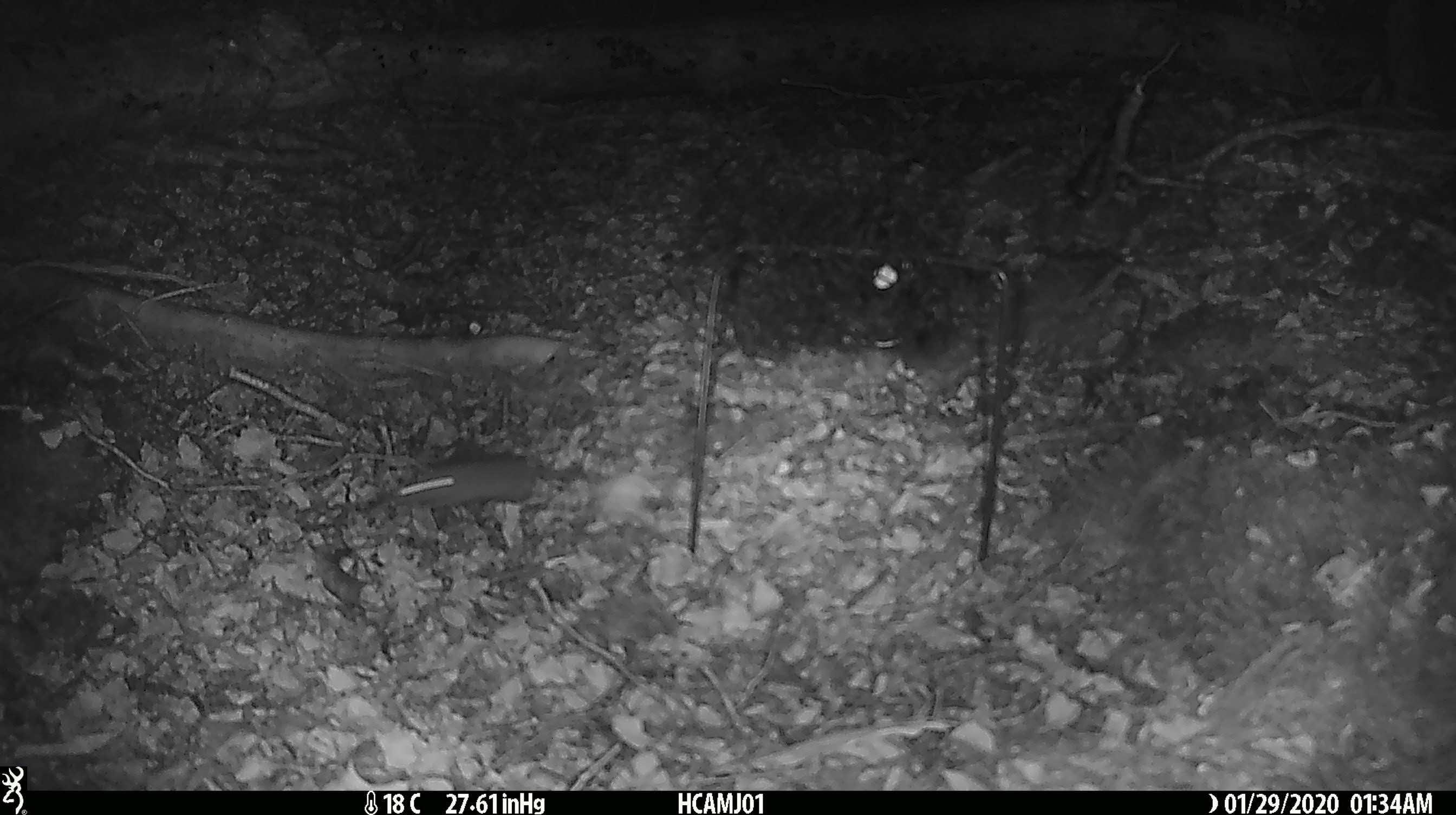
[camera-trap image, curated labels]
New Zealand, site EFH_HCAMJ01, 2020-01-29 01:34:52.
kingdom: Animalia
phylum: Chordata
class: Mammalia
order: Rodentia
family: Muridae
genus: Mus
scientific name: Mus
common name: mouse